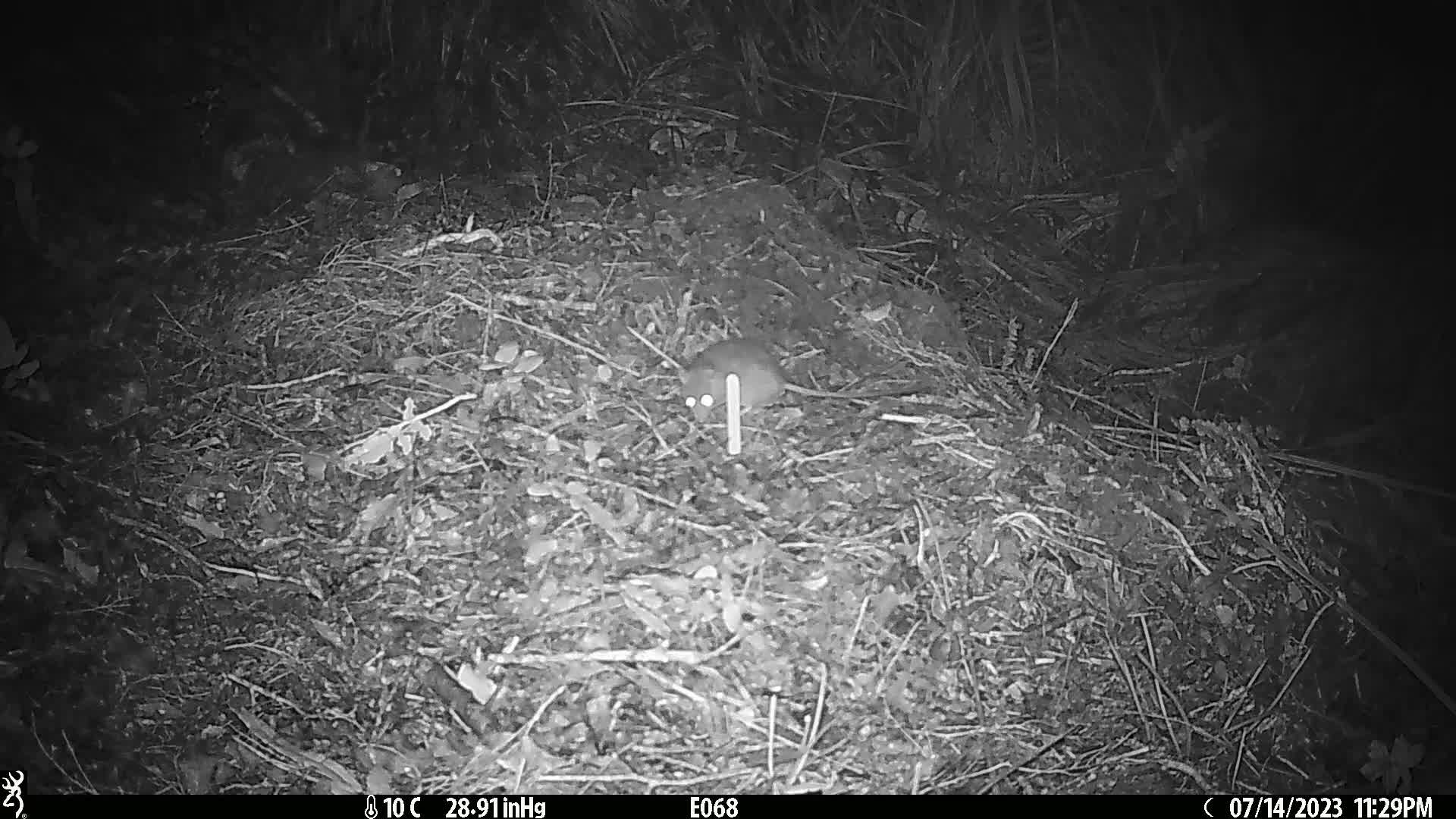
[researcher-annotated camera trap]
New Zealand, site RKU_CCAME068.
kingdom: Animalia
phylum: Chordata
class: Mammalia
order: Rodentia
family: Muridae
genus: Rattus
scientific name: Rattus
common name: rat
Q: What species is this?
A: Rat (Rattus).